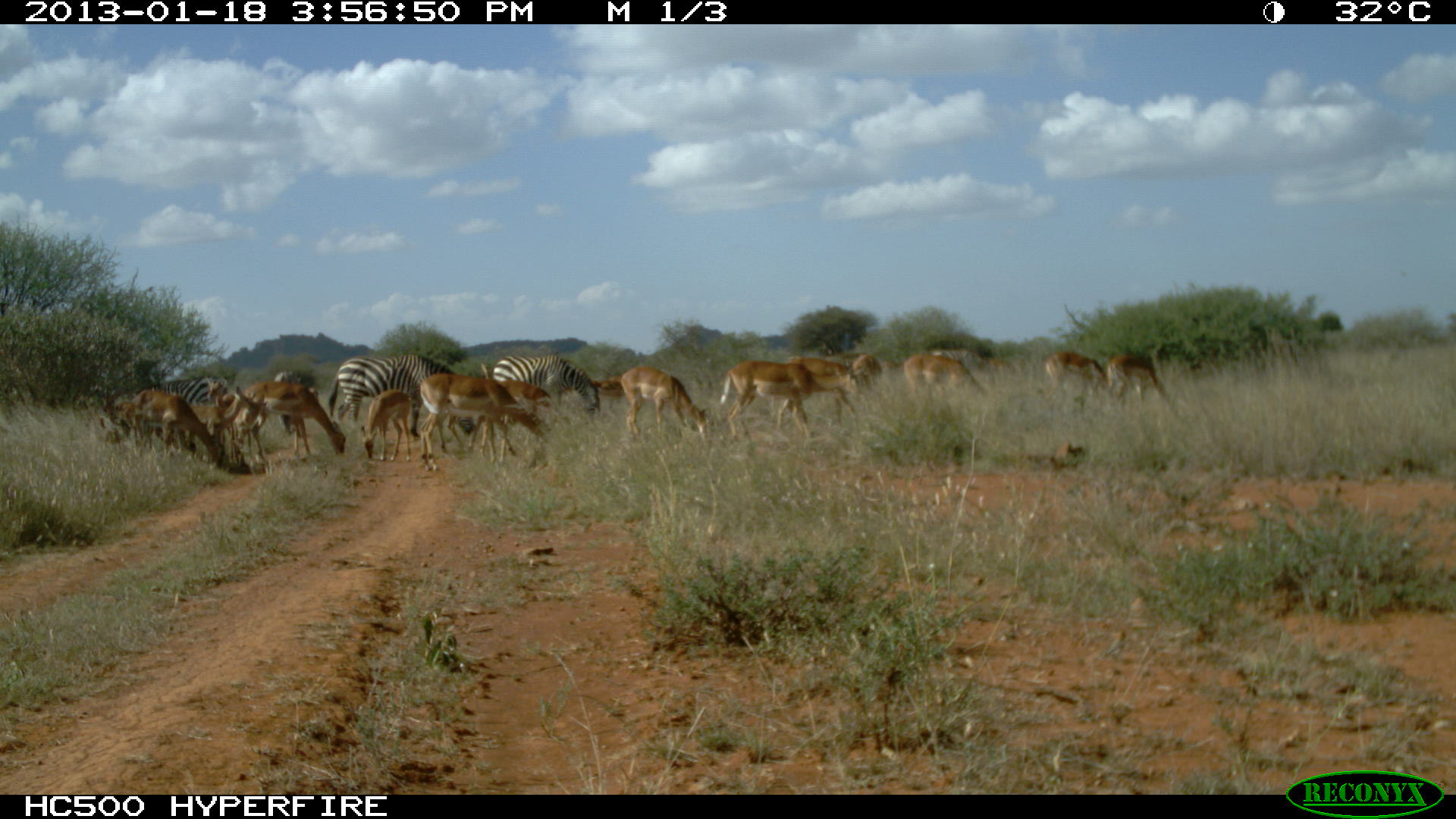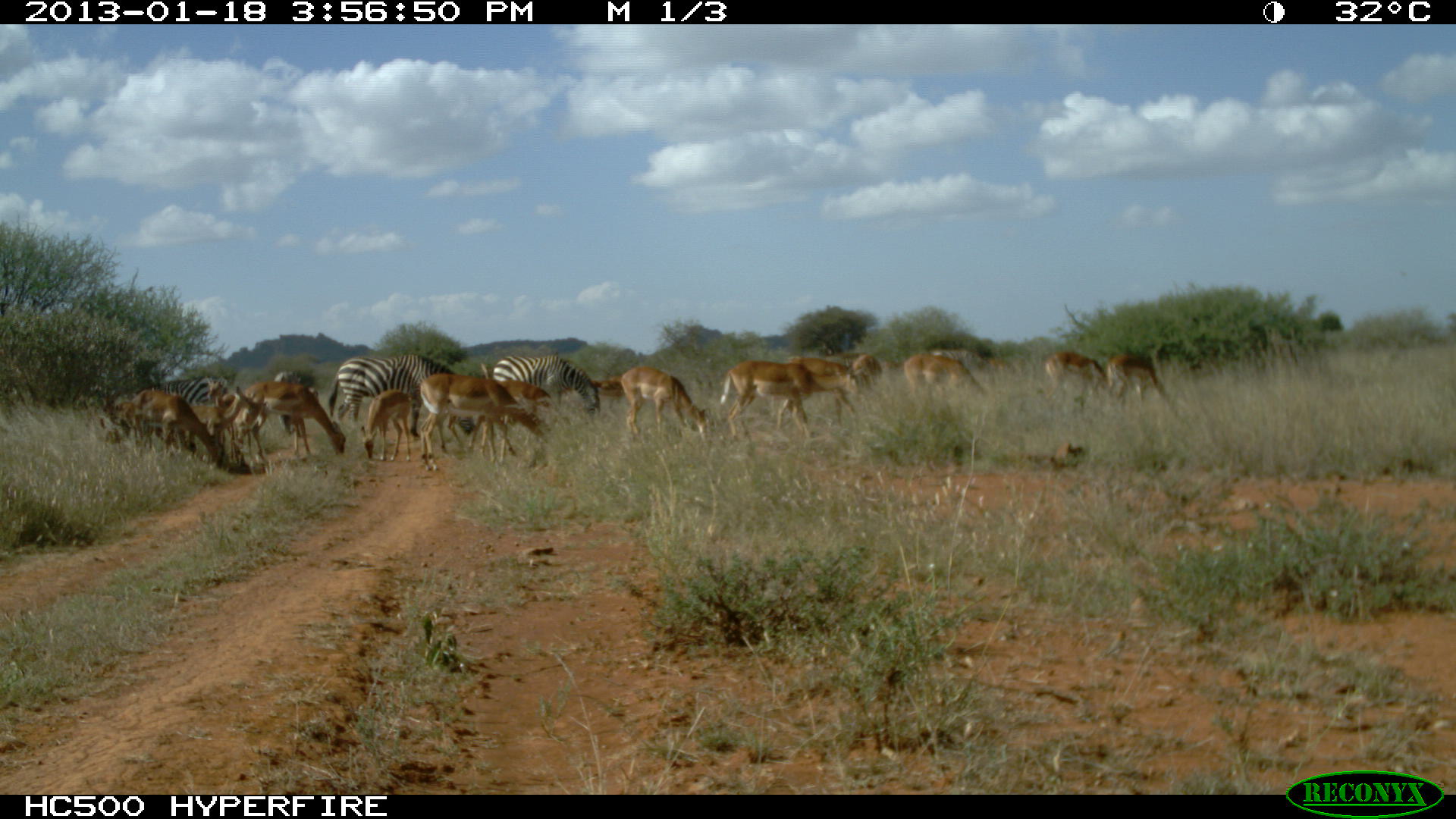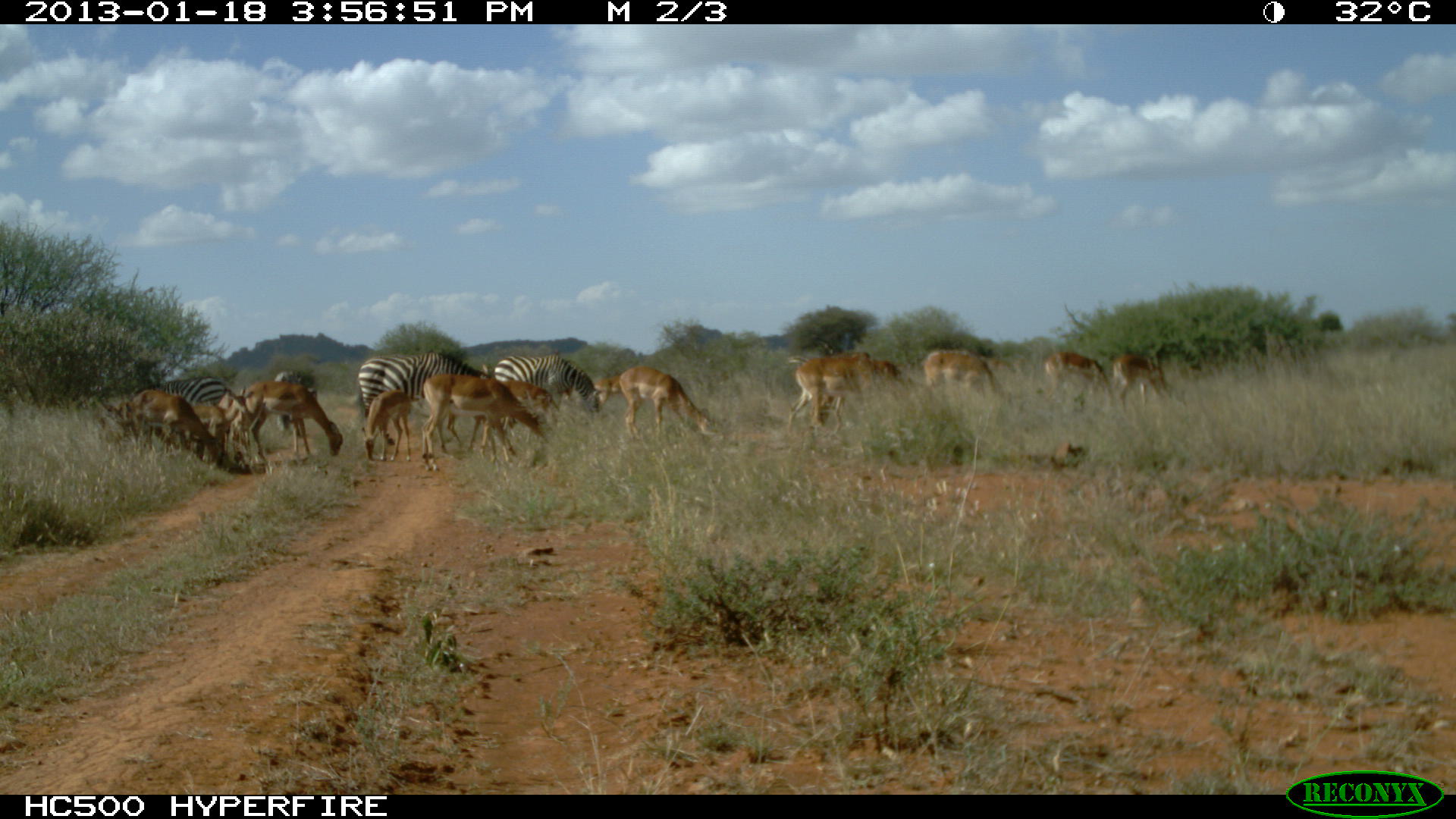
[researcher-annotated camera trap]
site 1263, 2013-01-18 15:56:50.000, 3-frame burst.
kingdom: Animalia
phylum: Chordata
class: Mammalia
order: Perissodactyla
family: Equidae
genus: Equus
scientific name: Equus quagga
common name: plains zebra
Equus quagga (plains zebra), count 2.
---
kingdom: Animalia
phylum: Chordata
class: Mammalia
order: Artiodactyla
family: Bovidae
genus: Aepyceros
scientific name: Aepyceros melampus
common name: impala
Aepyceros melampus (impala), count 12.